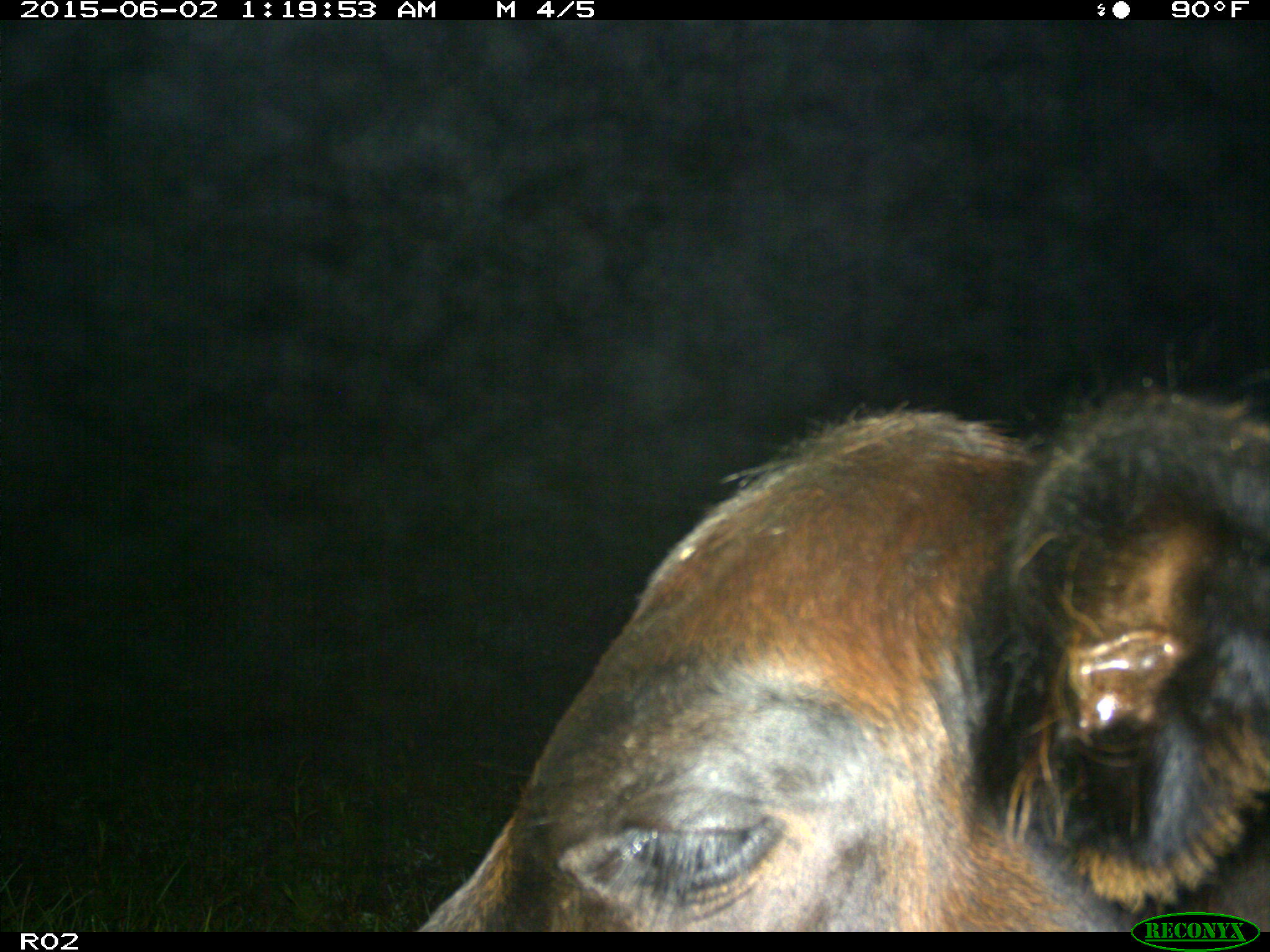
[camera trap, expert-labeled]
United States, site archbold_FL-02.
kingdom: Animalia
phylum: Chordata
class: Mammalia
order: Artiodactyla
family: Bovidae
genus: Bos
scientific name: Bos taurus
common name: domestic cow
Bos taurus (domestic cow).